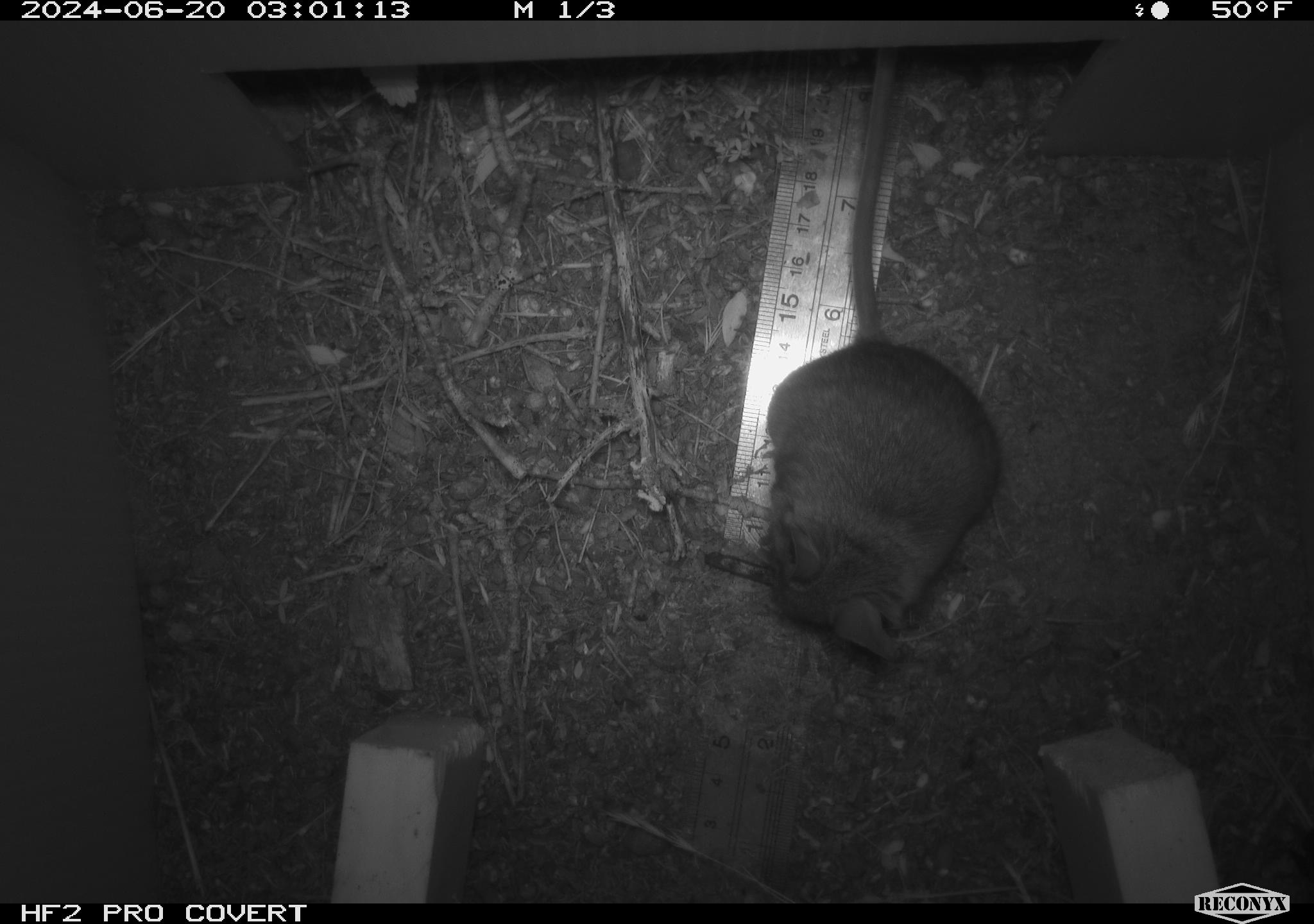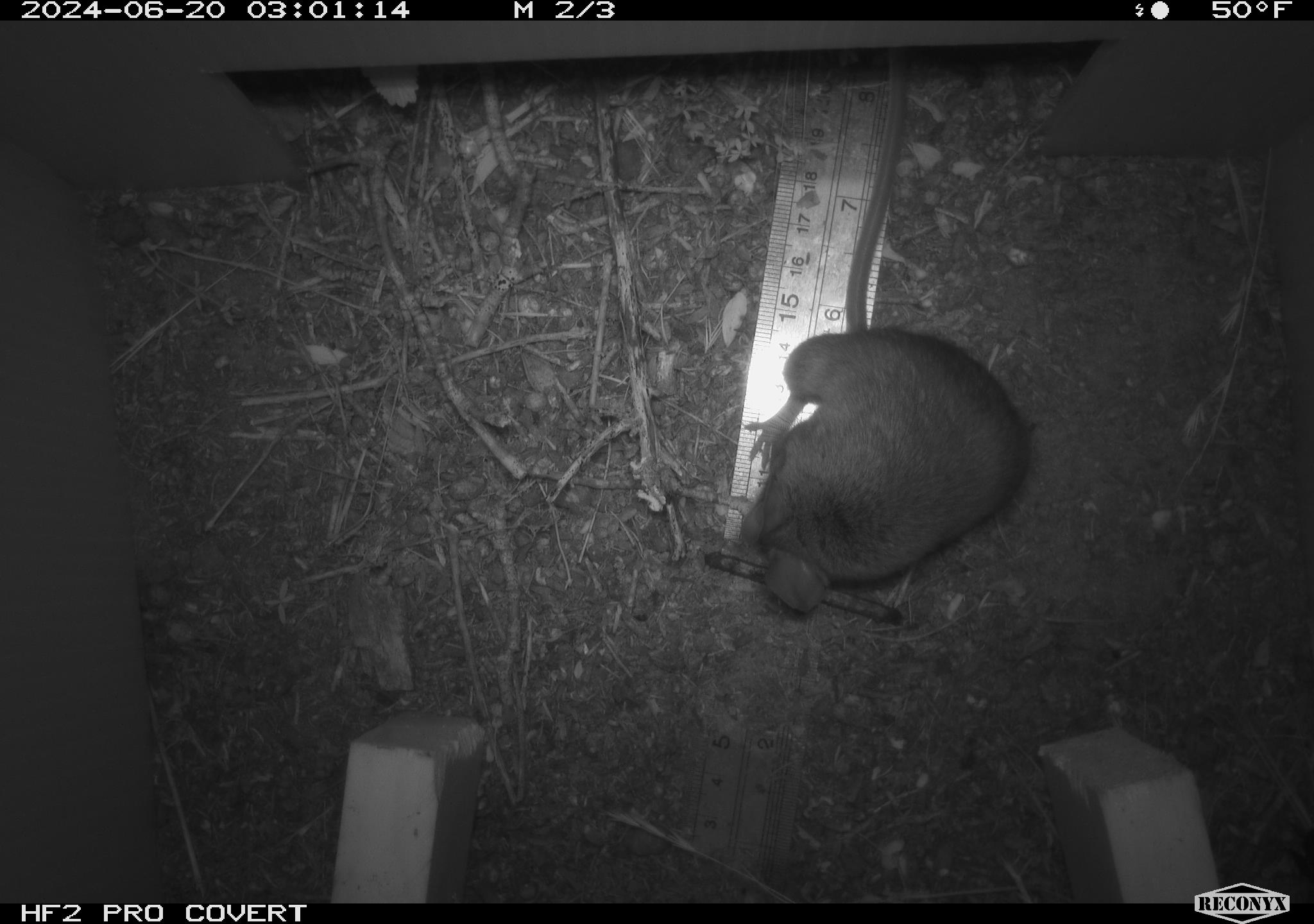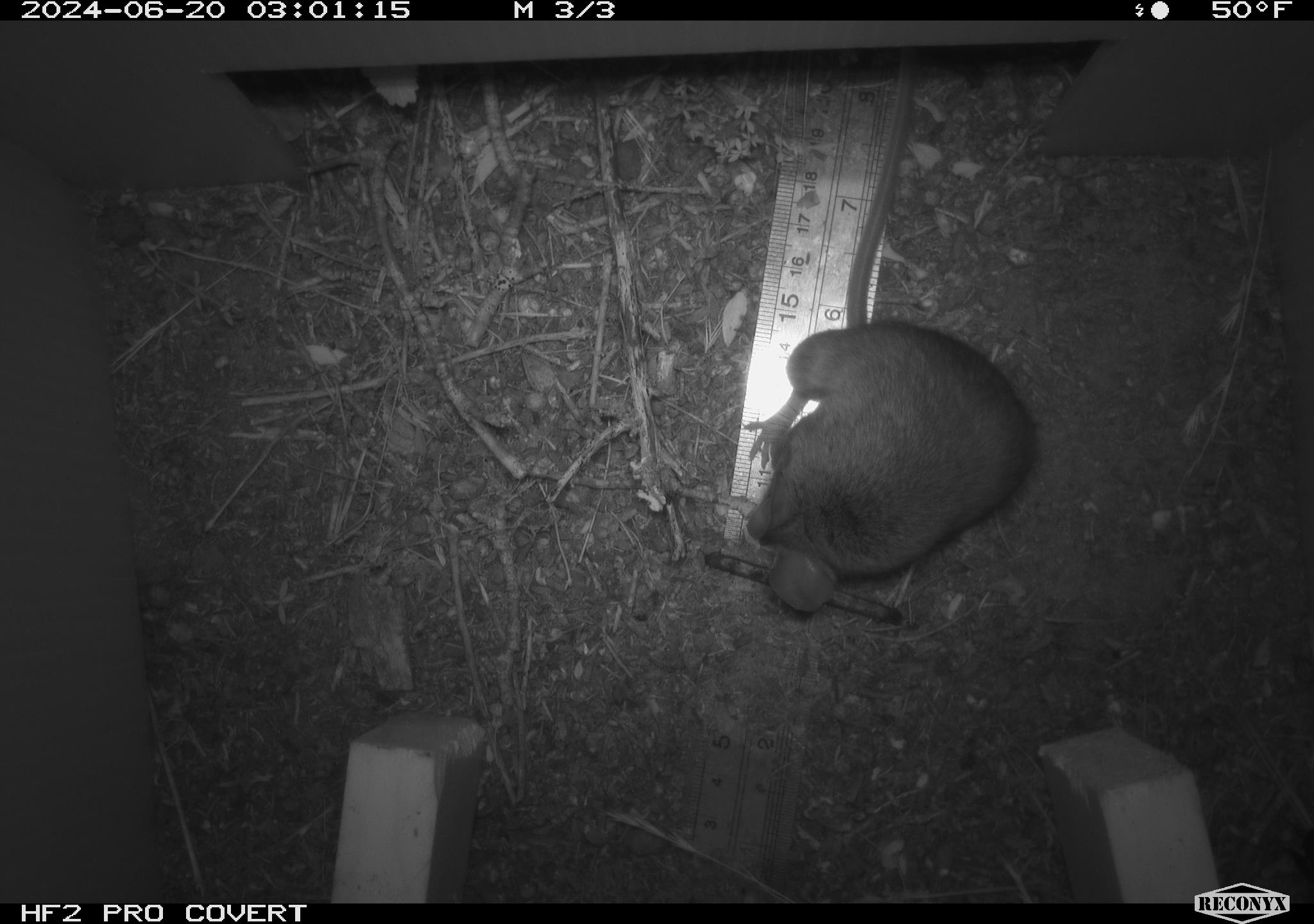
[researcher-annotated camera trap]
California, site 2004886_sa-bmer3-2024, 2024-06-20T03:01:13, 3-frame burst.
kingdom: Animalia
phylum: Chordata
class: Mammalia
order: Rodentia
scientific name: Rodentia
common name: mouse species